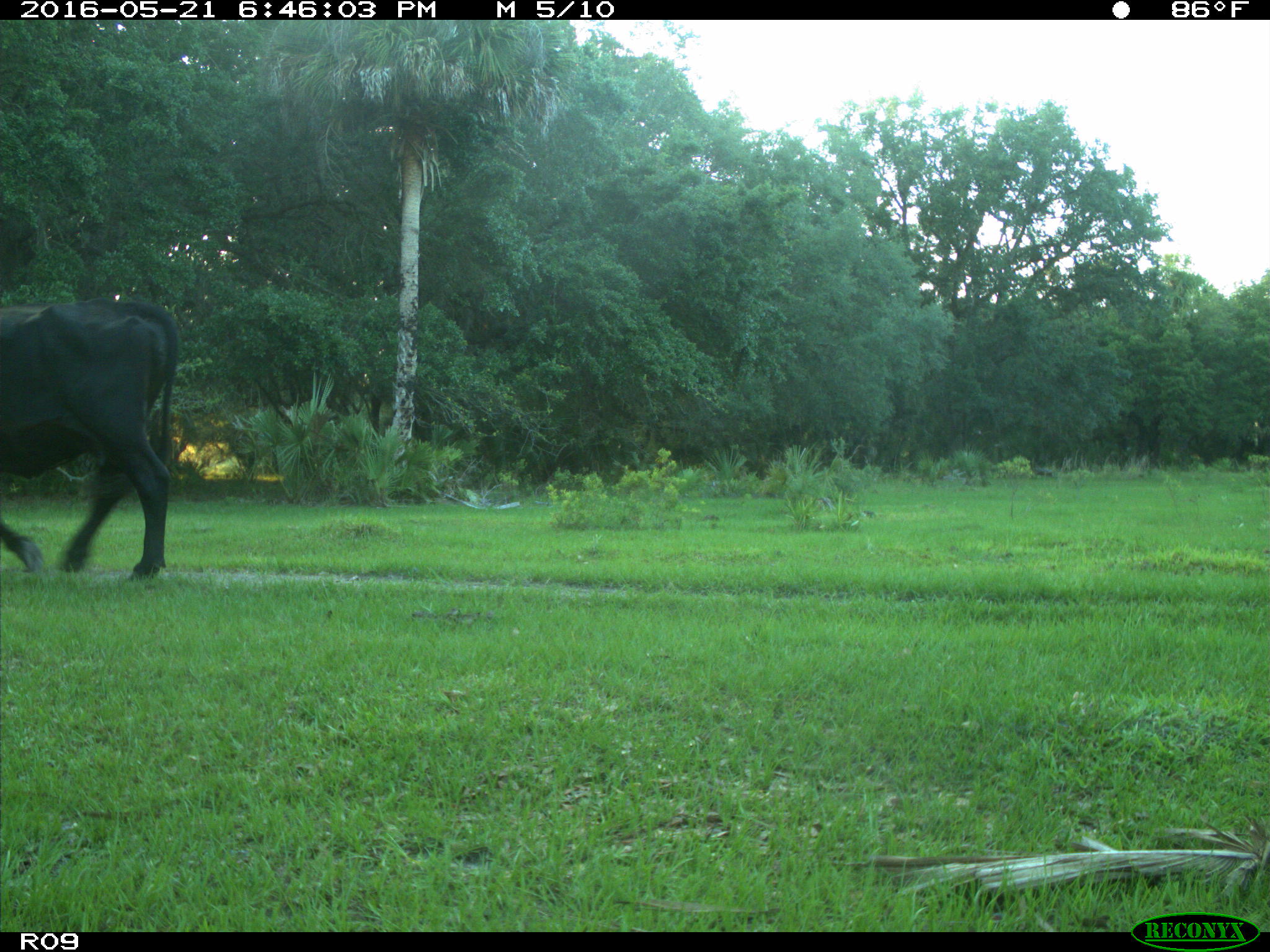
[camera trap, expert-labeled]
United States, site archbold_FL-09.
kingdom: Animalia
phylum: Chordata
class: Mammalia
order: Artiodactyla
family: Bovidae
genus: Bos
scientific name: Bos taurus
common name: domestic cow